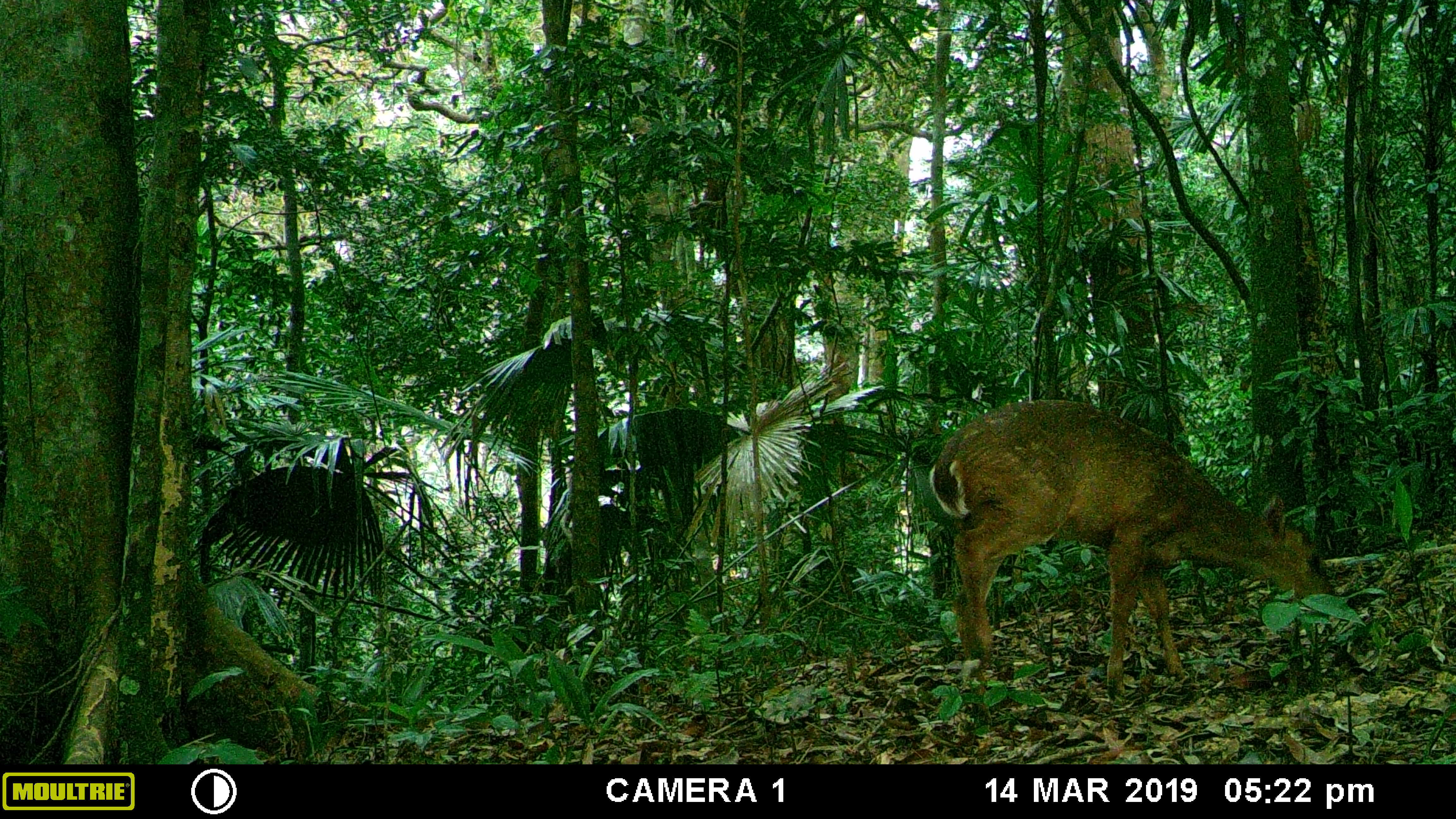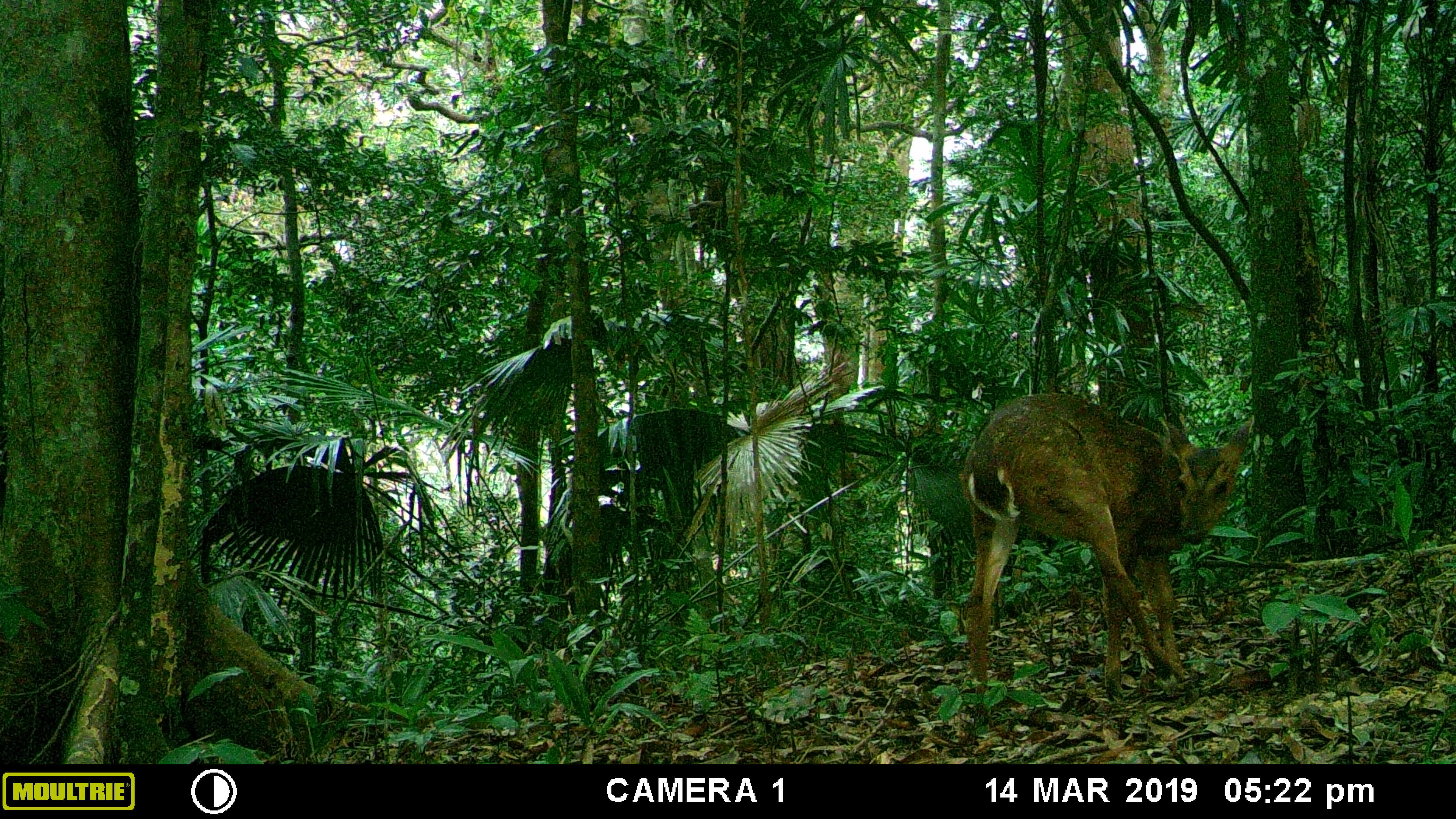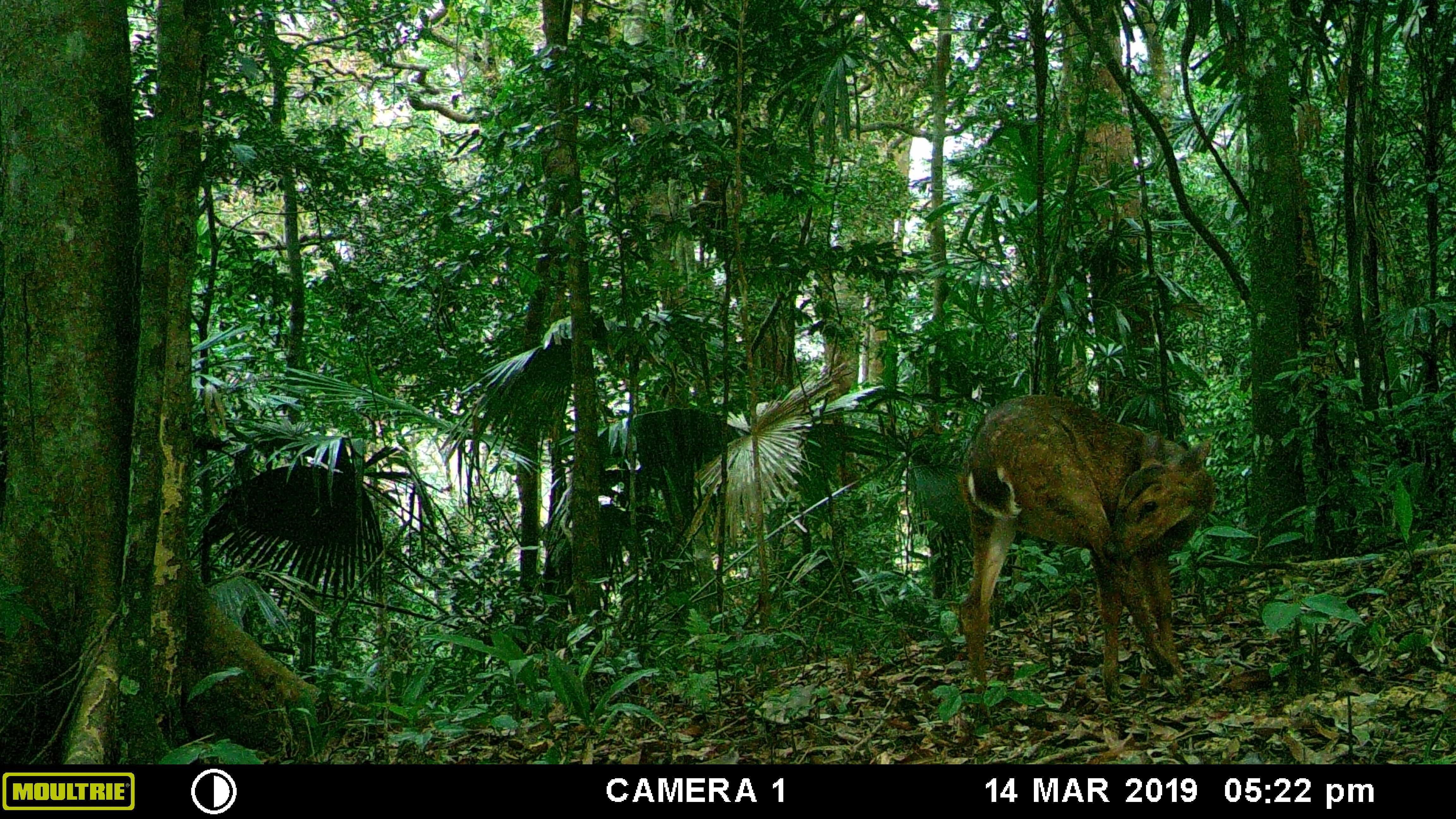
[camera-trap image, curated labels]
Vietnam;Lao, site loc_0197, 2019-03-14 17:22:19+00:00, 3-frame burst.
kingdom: Animalia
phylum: Chordata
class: Mammalia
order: Artiodactyla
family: Cervidae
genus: Muntiacus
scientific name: Muntiacus vuquangensis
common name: large-antlered muntjac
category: large antlered muntjac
Large antlered muntjac (large-antlered muntjac) (Muntiacus vuquangensis). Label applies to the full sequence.